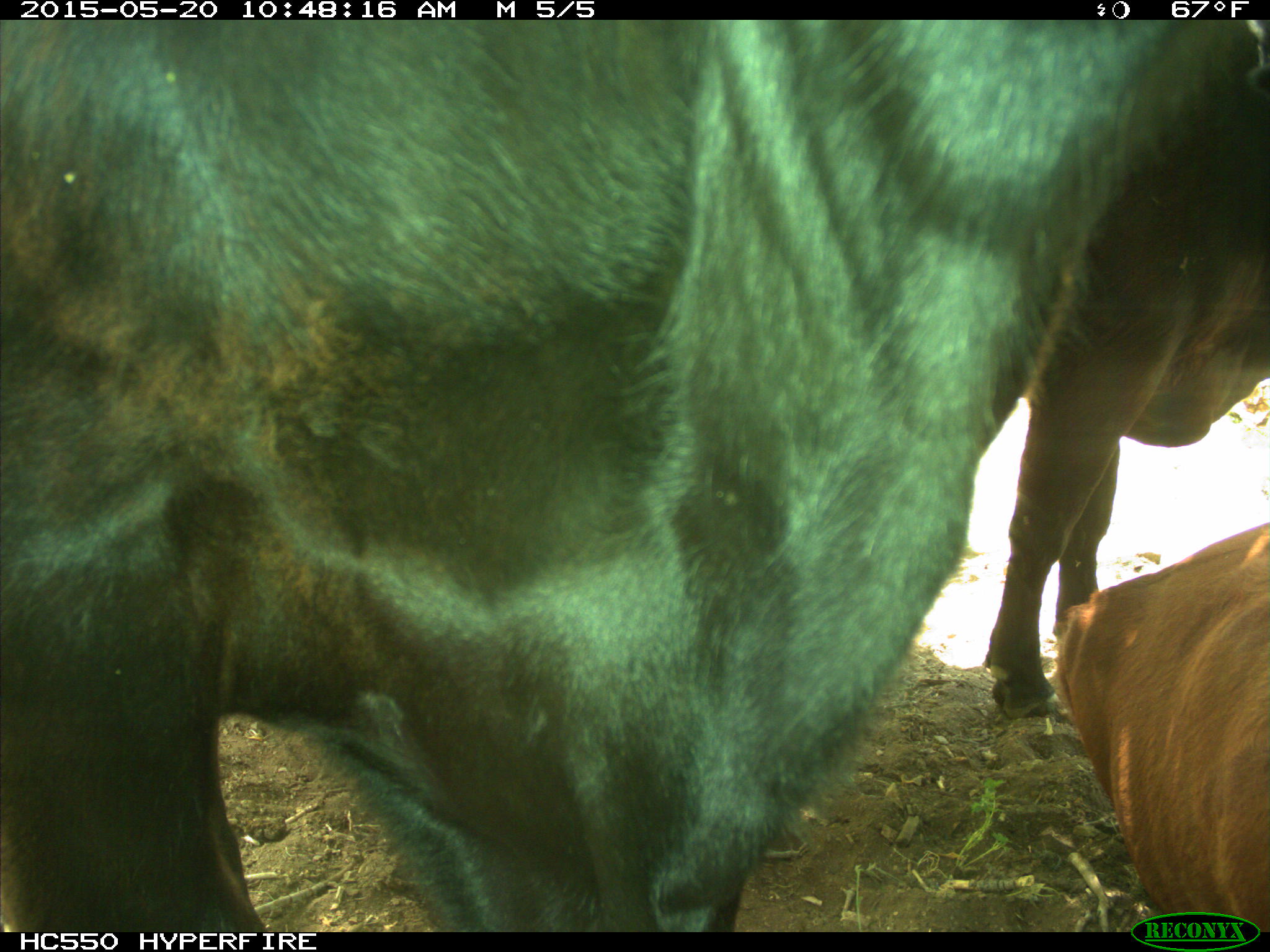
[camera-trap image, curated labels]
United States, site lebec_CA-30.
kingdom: Animalia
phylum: Chordata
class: Mammalia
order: Artiodactyla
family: Bovidae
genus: Bos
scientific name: Bos taurus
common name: domestic cow